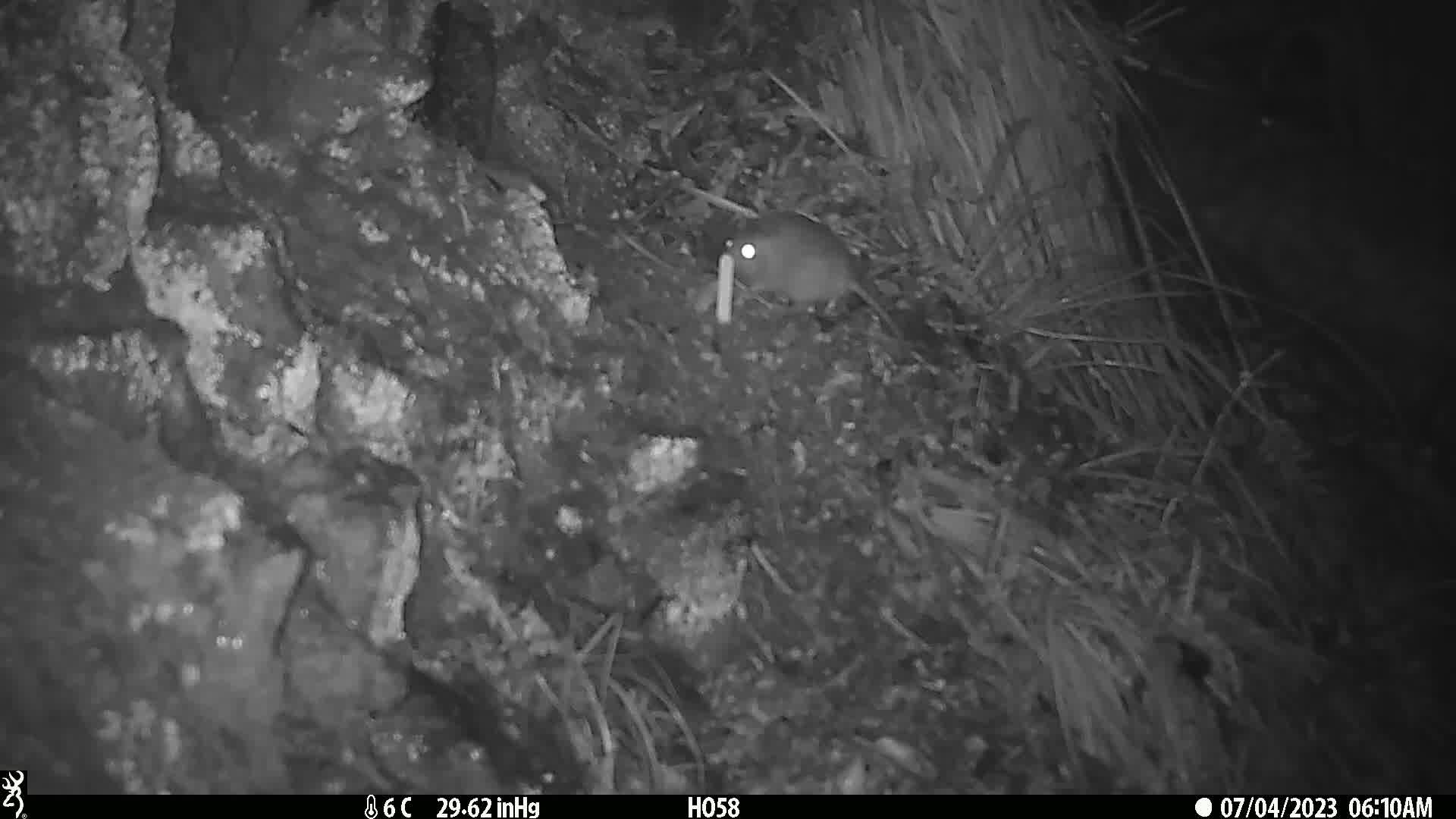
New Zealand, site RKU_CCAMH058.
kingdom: Animalia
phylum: Chordata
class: Mammalia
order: Rodentia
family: Muridae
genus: Rattus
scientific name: Rattus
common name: rat